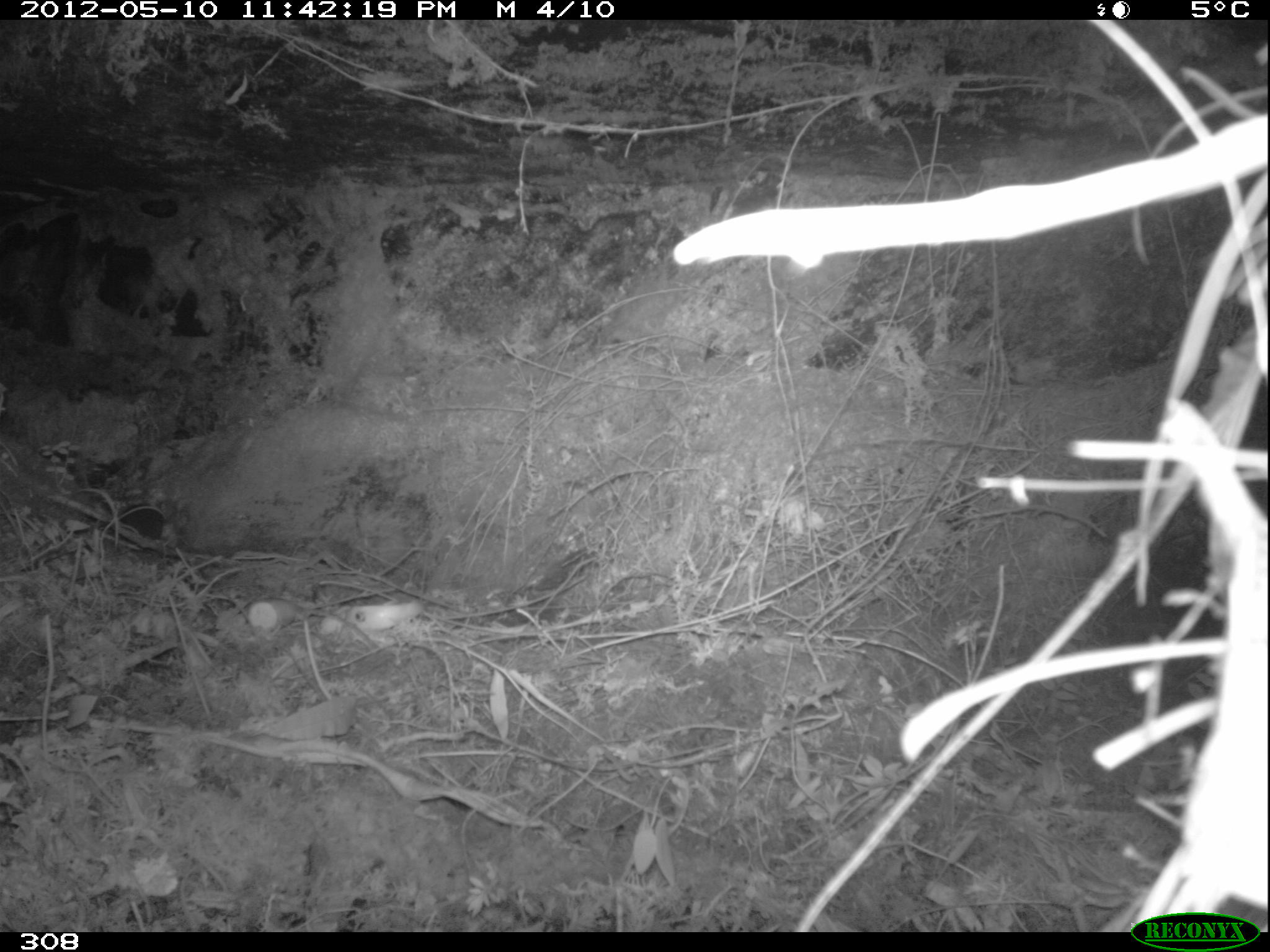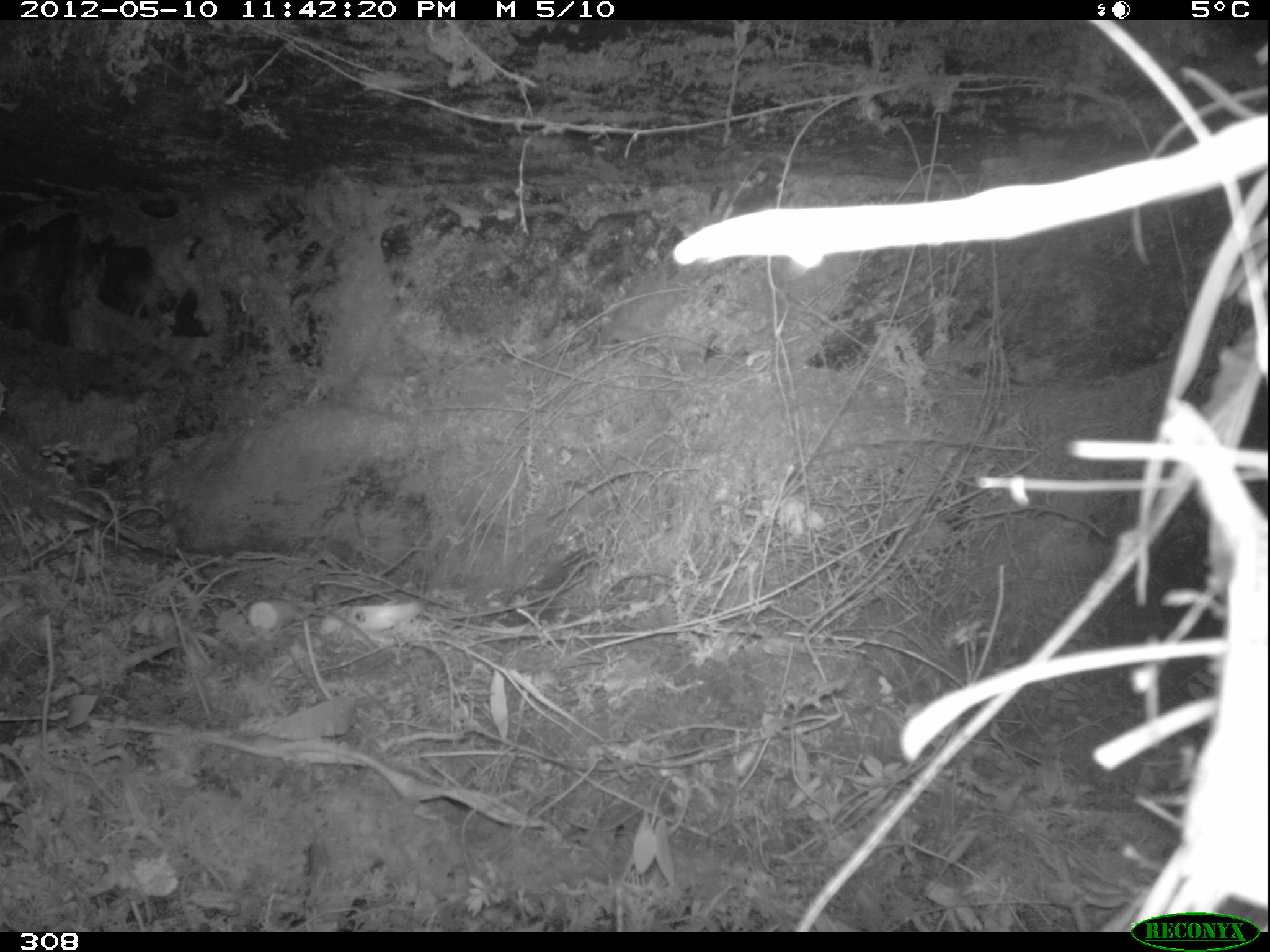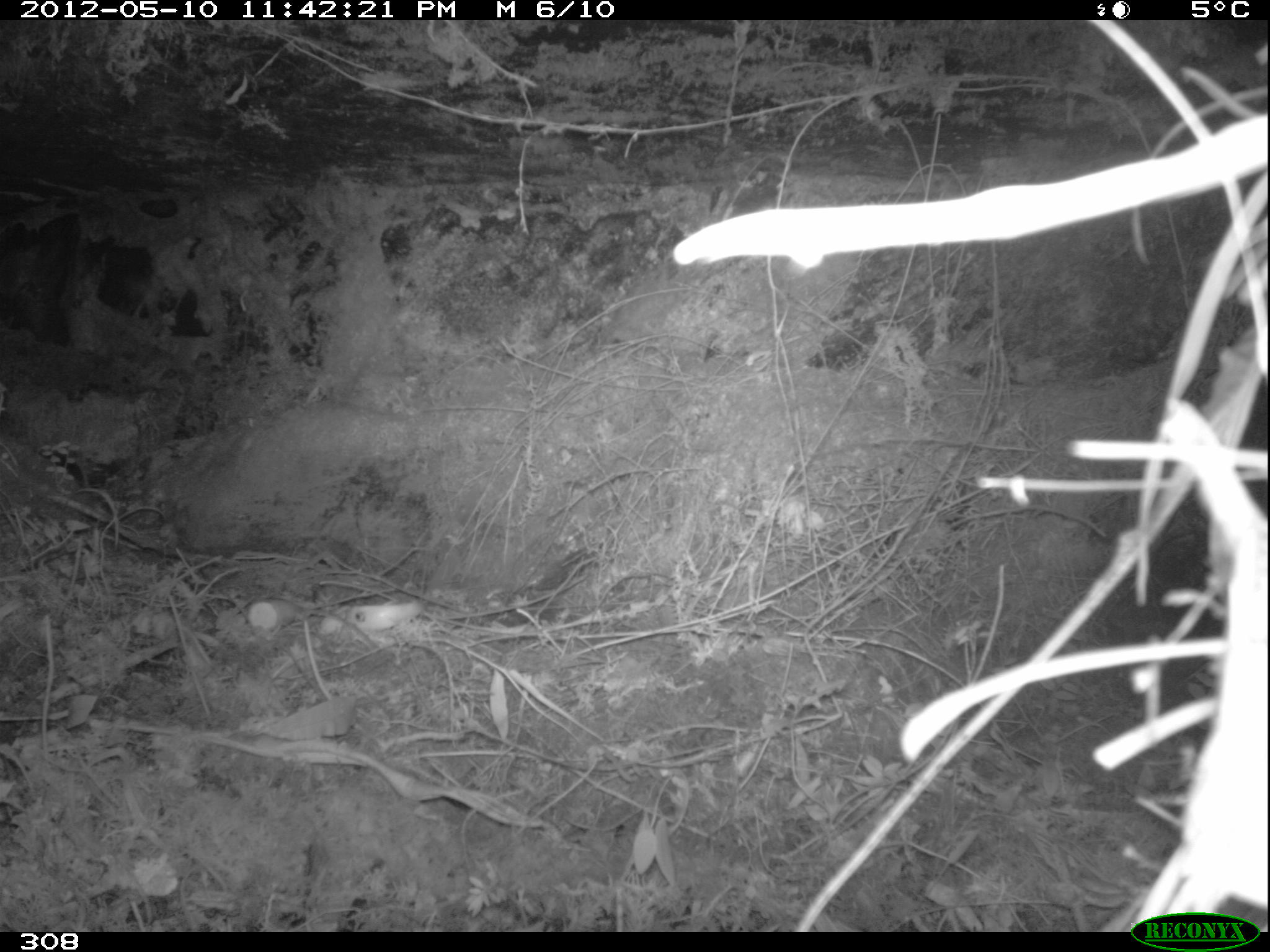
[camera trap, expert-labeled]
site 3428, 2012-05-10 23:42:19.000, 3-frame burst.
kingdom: Animalia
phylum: Chordata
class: Mammalia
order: Rodentia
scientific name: Rodentia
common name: rodents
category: unknown rodent